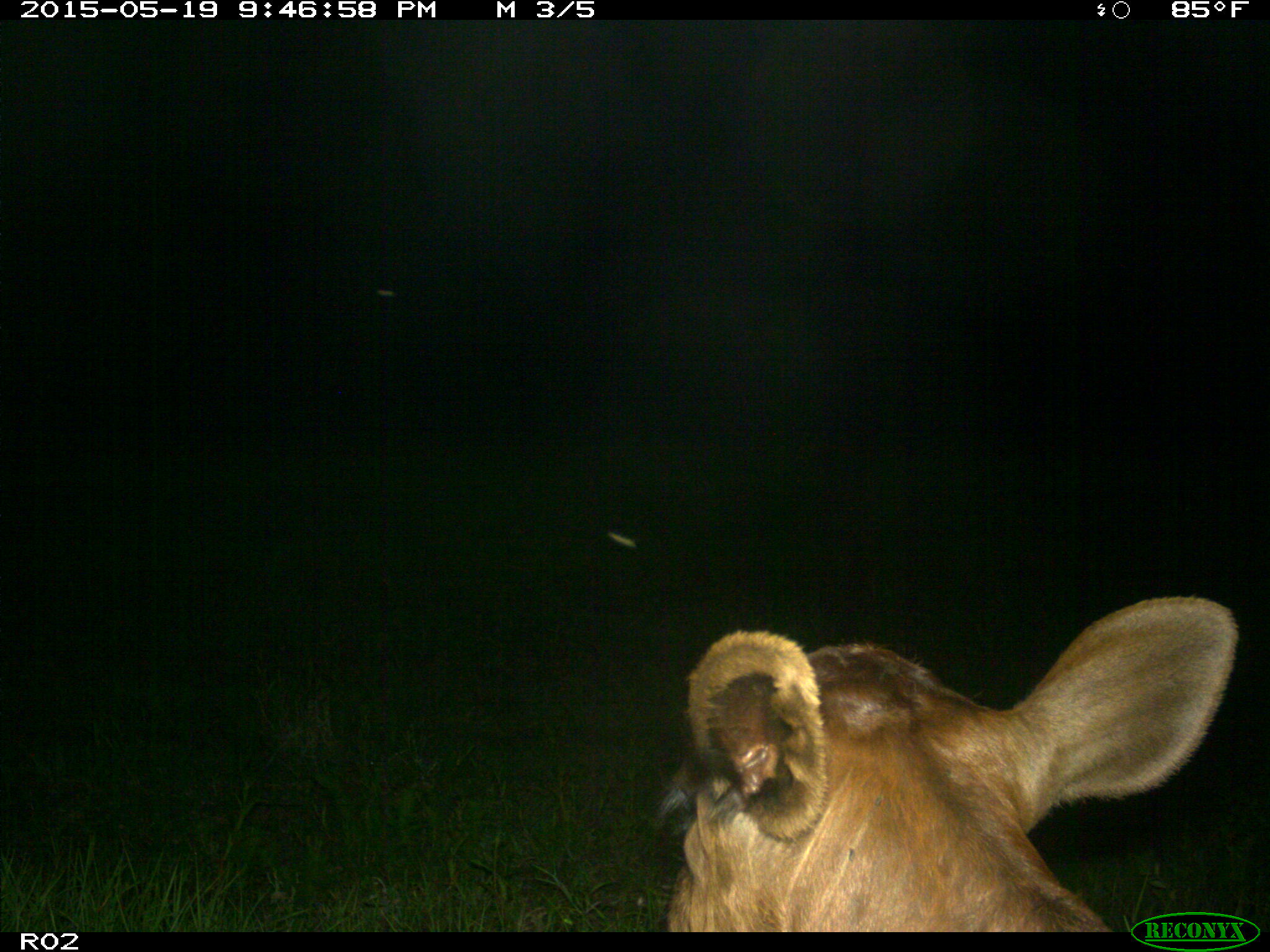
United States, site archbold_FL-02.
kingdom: Animalia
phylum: Chordata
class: Mammalia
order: Artiodactyla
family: Bovidae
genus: Bos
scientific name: Bos taurus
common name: domestic cow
Bos taurus (domestic cow).